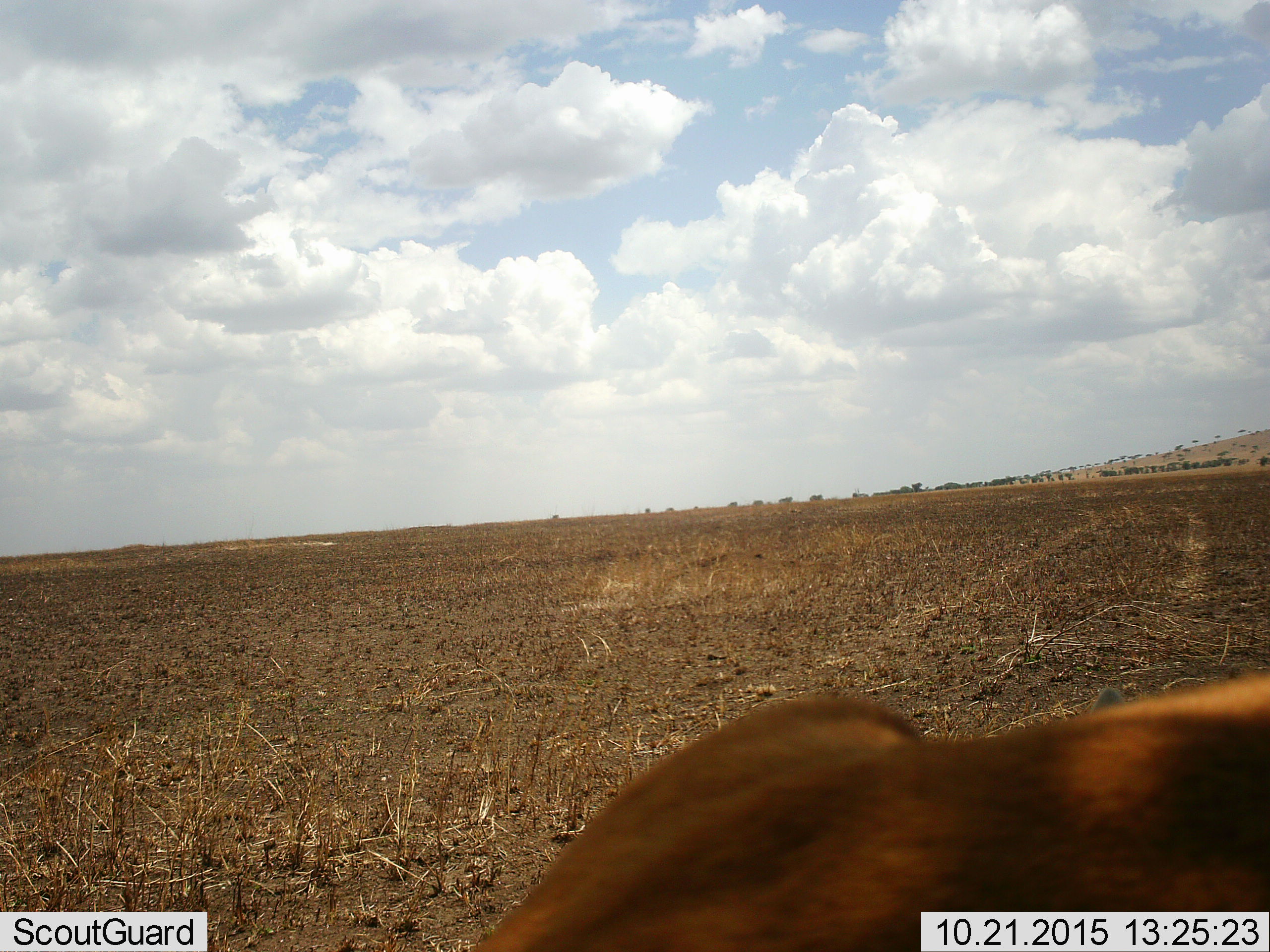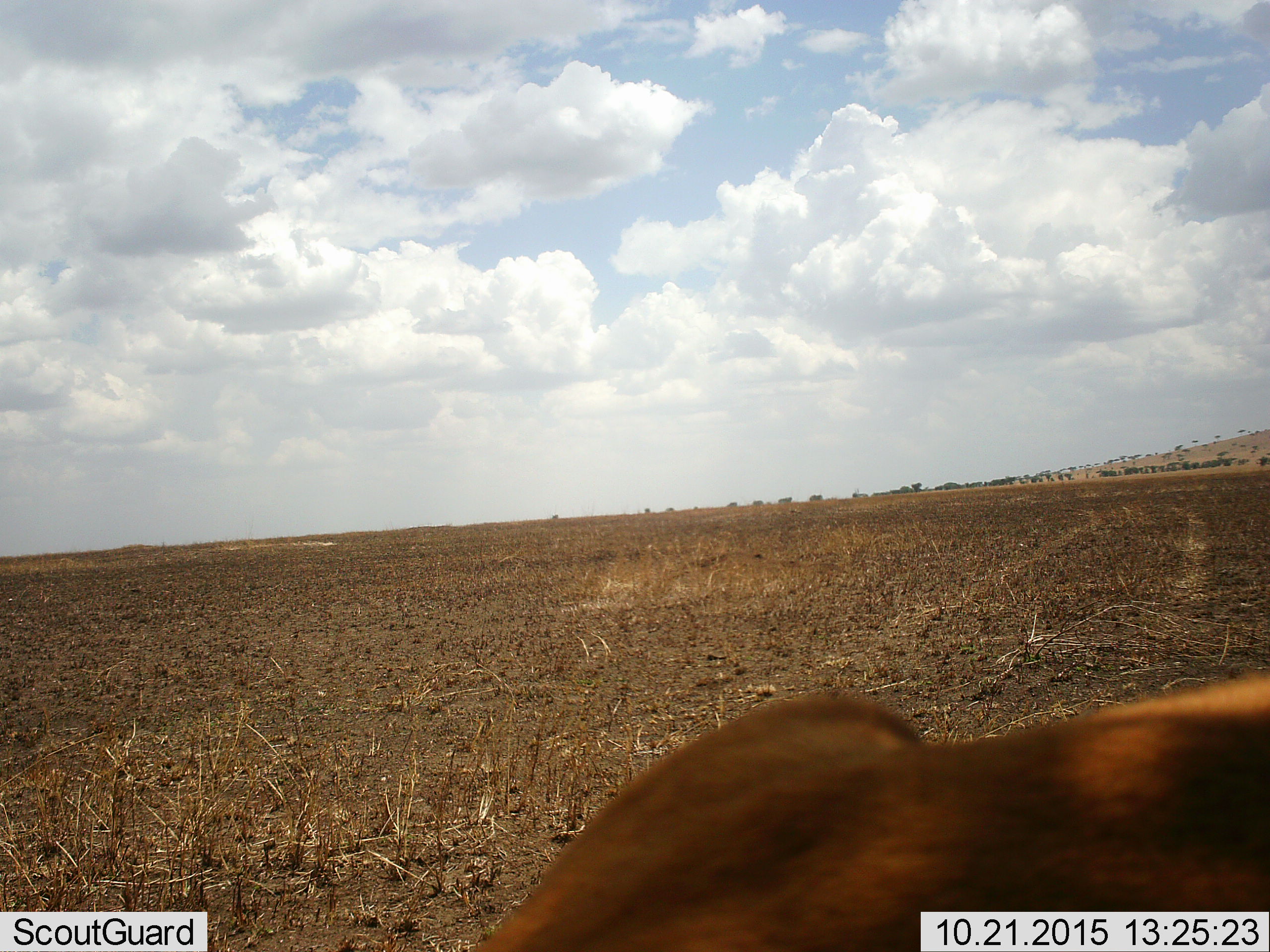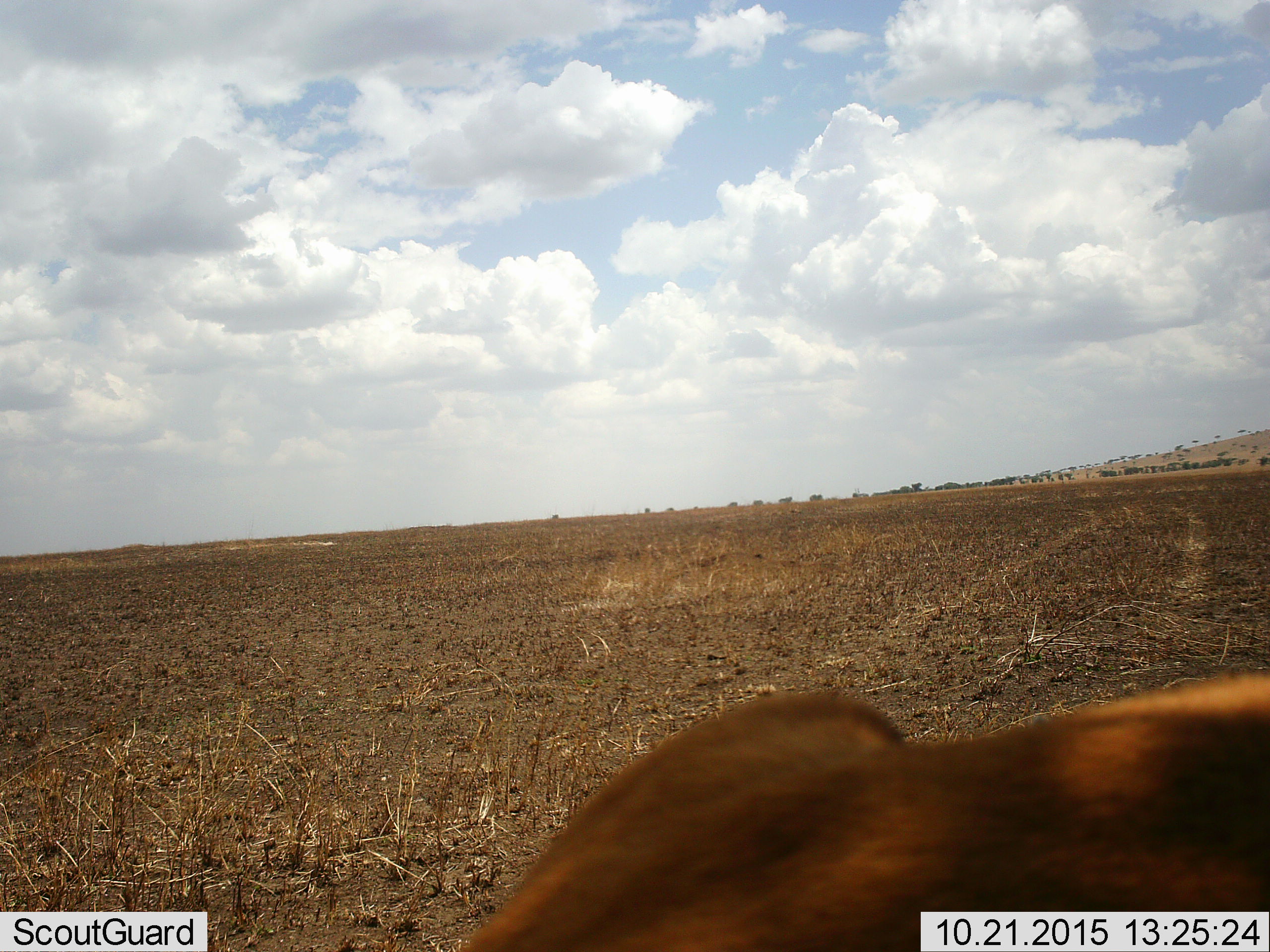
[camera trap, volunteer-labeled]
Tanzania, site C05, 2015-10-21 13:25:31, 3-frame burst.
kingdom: Animalia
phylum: Chordata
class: Mammalia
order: Artiodactyla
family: Bovidae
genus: Eudorcas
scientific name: Eudorcas thomsonii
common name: thomson's gazelle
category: gazellethomsons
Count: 1.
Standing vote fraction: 62%.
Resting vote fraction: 12%.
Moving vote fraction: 0%.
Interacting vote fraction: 0%.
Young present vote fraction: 0%.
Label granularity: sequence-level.